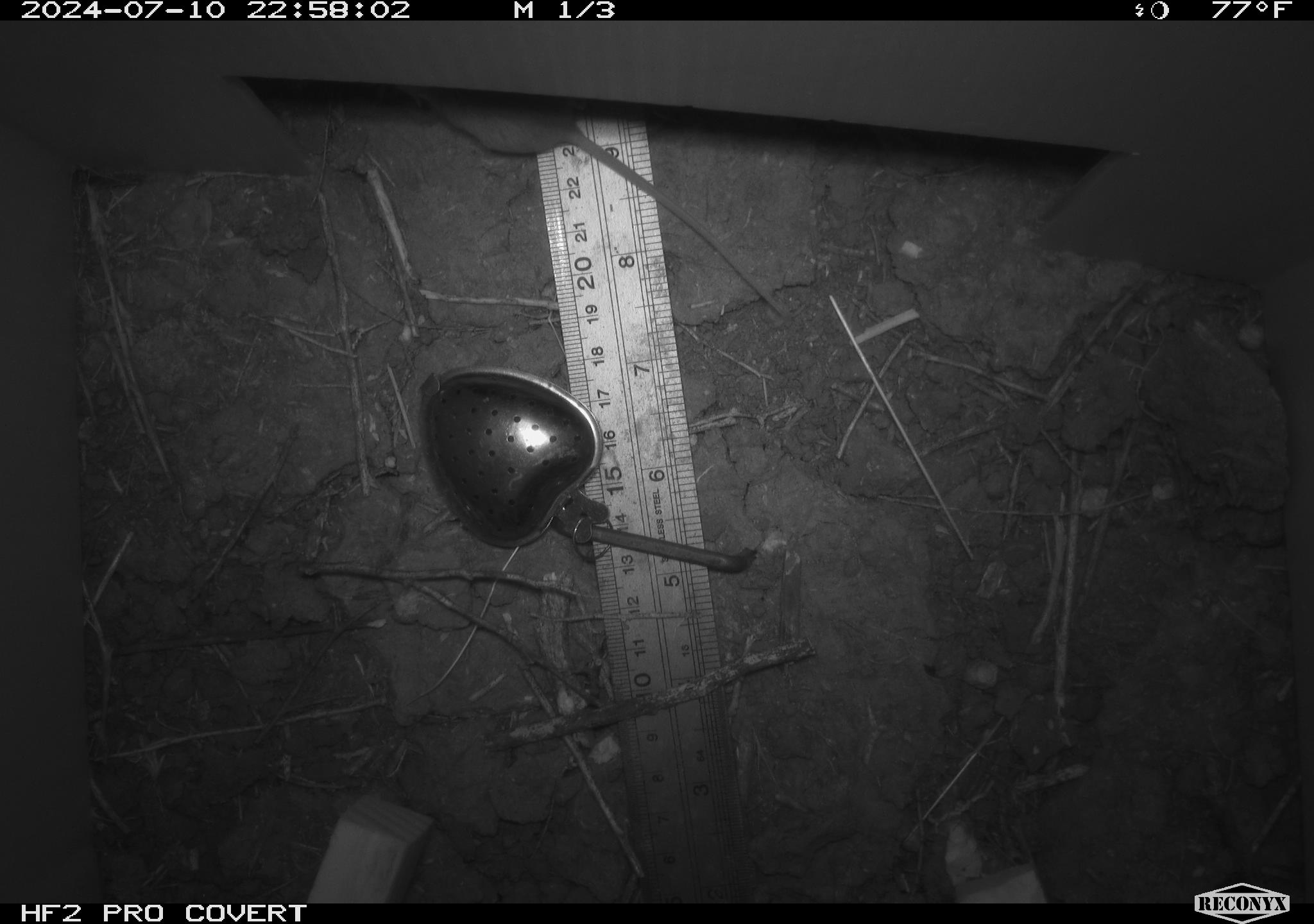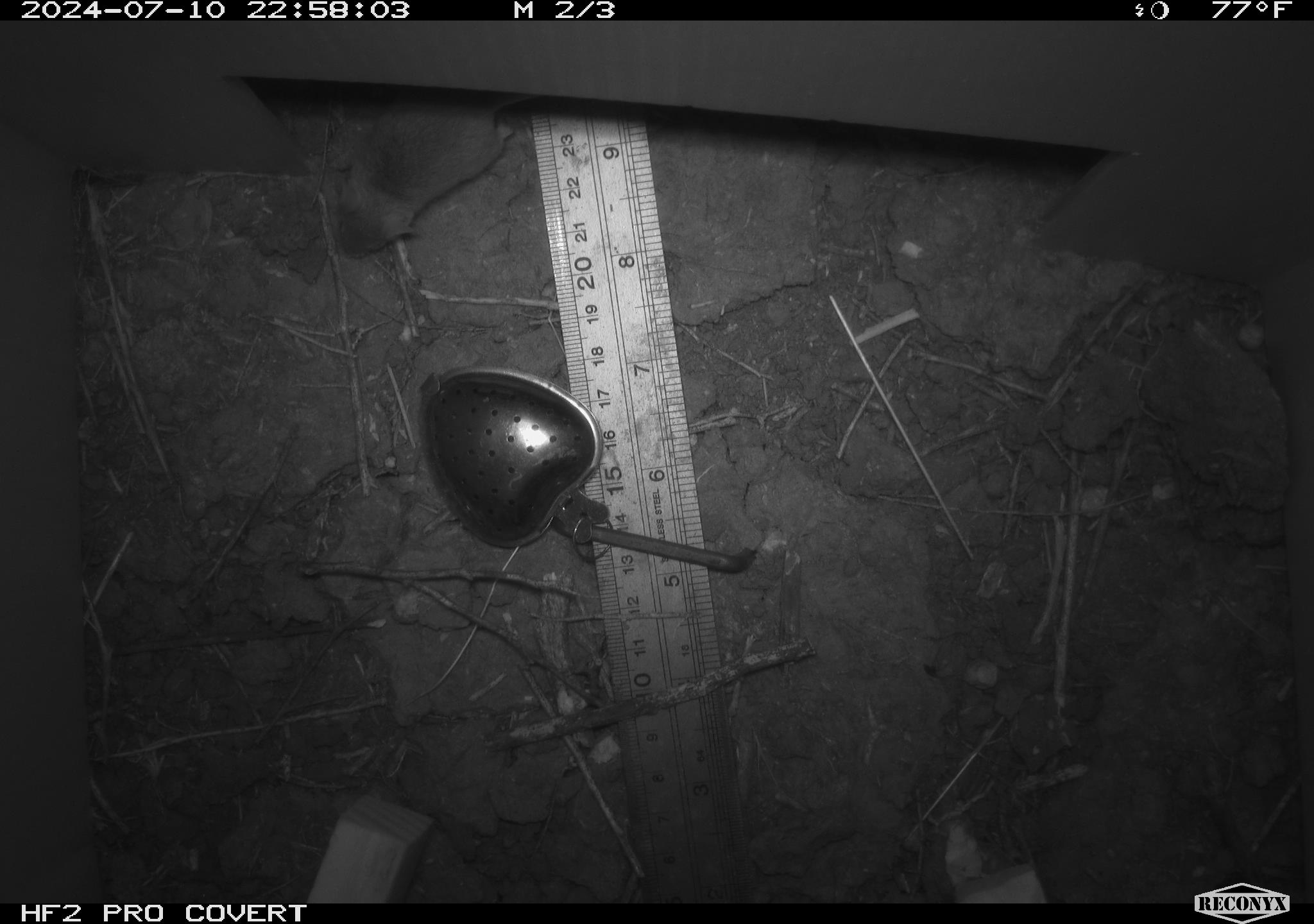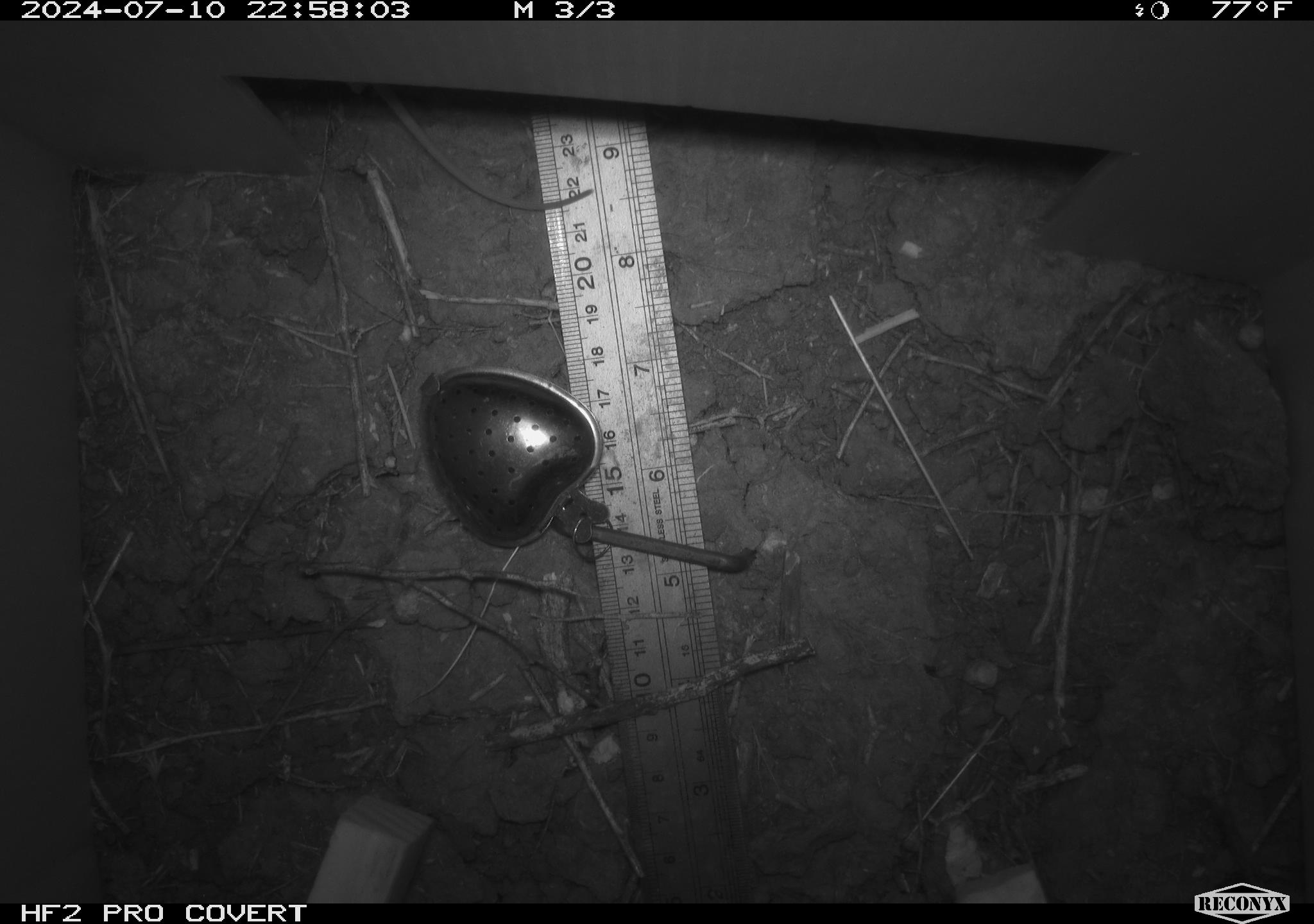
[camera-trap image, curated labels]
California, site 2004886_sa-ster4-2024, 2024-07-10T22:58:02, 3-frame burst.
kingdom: Animalia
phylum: Chordata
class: Mammalia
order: Rodentia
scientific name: Rodentia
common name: mouse species